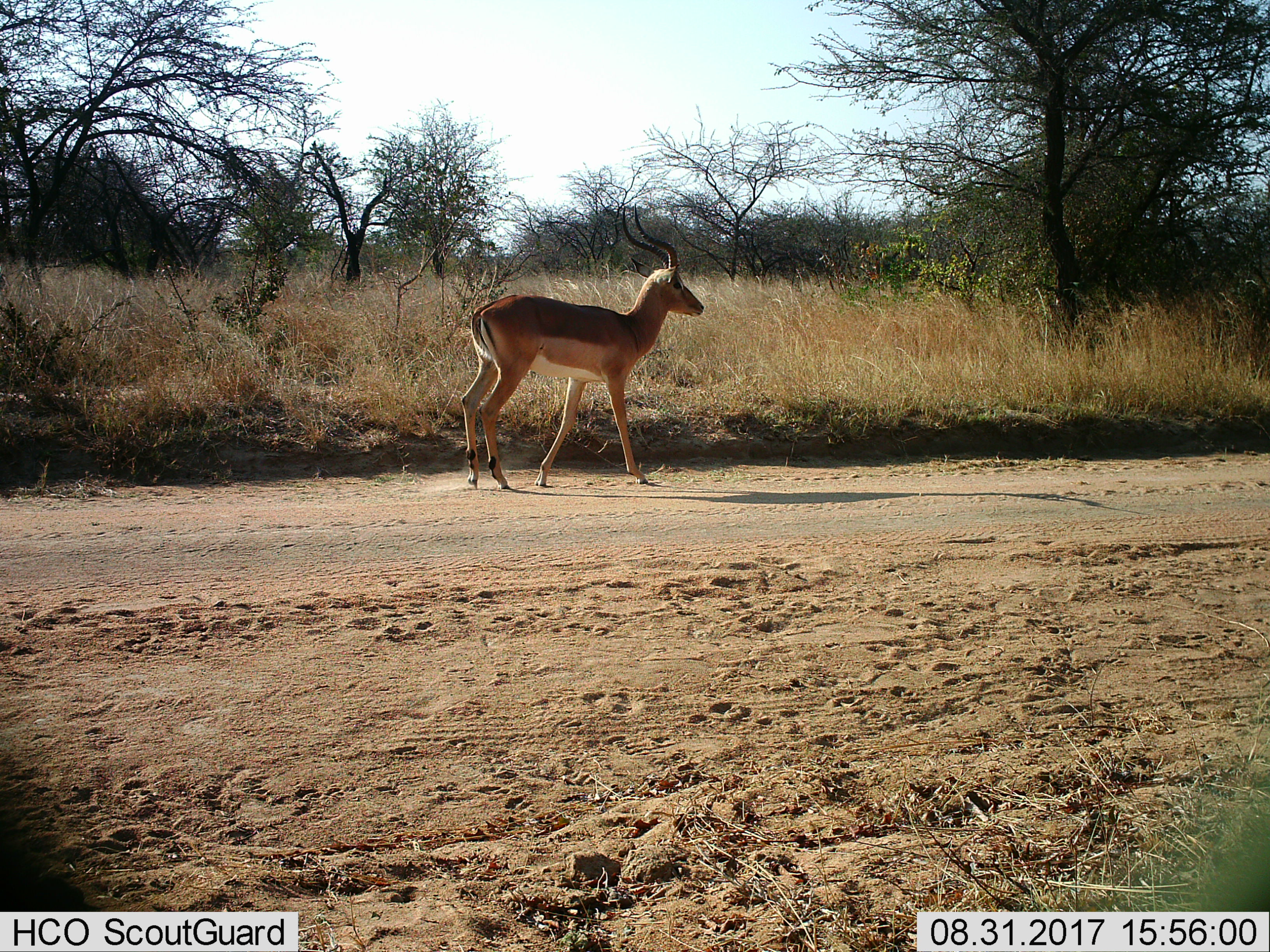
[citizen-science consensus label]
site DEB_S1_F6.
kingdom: Animalia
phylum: Chordata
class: Mammalia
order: Artiodactyla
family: Bovidae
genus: Aepyceros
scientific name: Aepyceros melampus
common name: impala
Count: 1.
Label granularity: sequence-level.